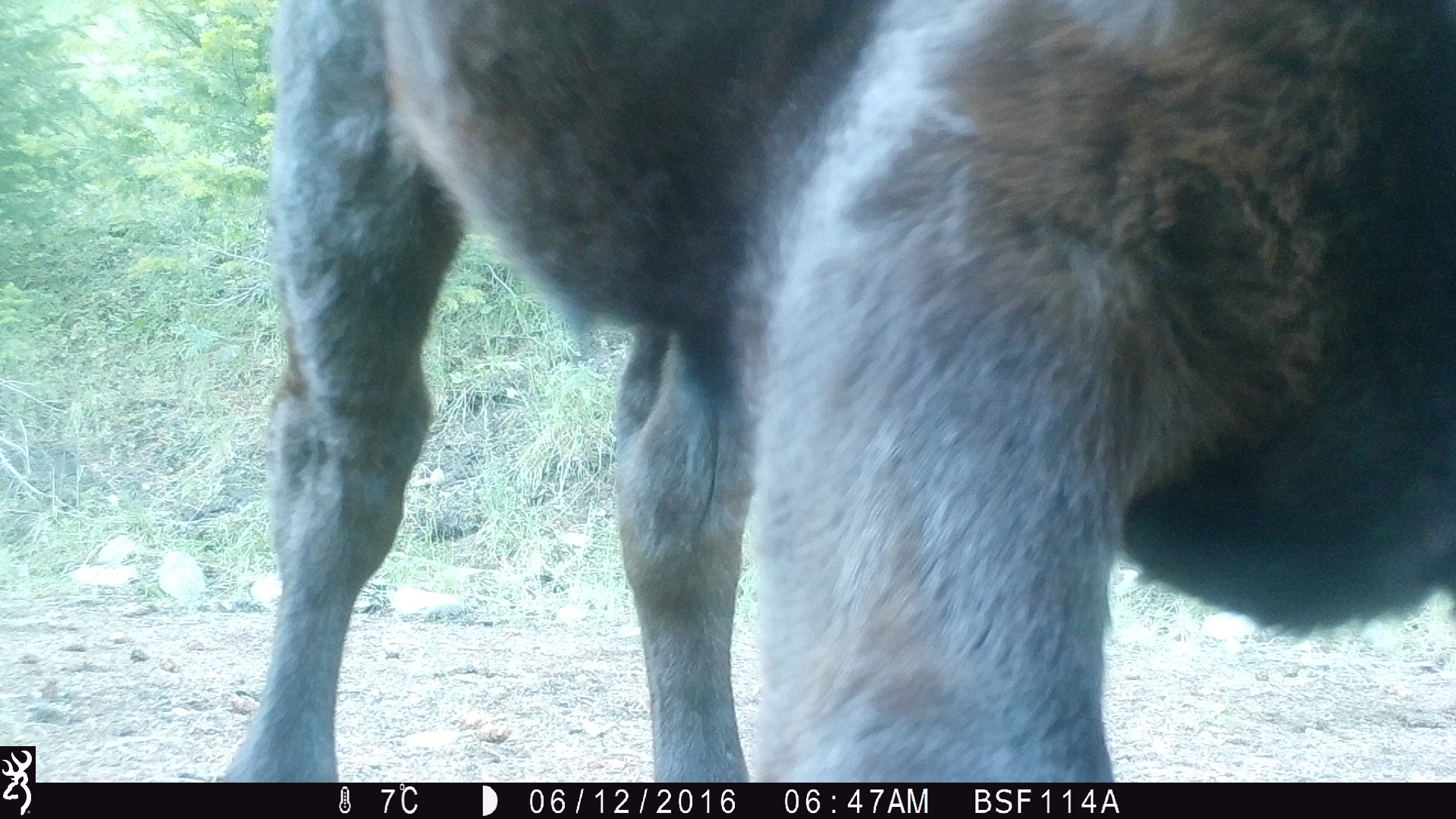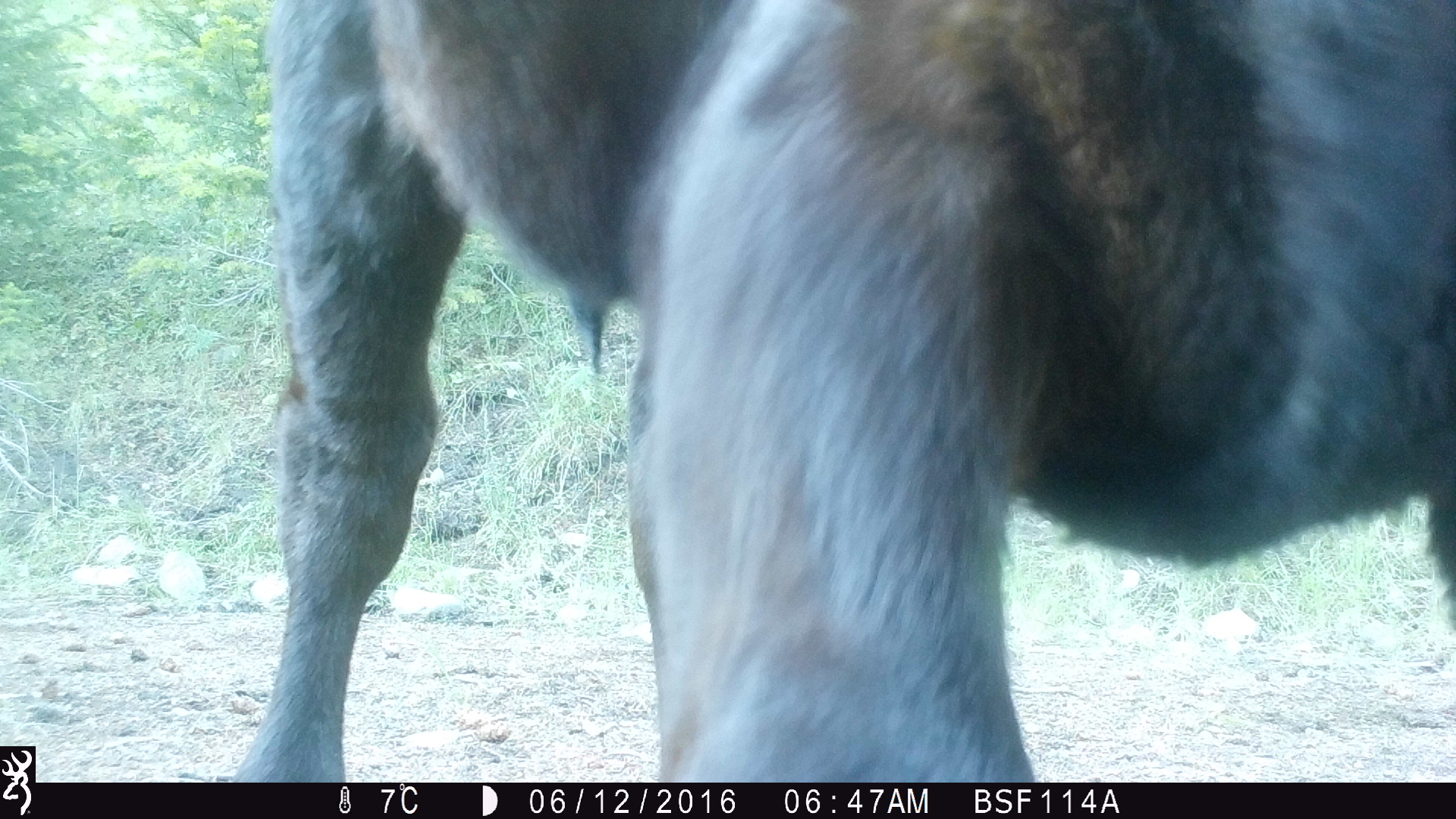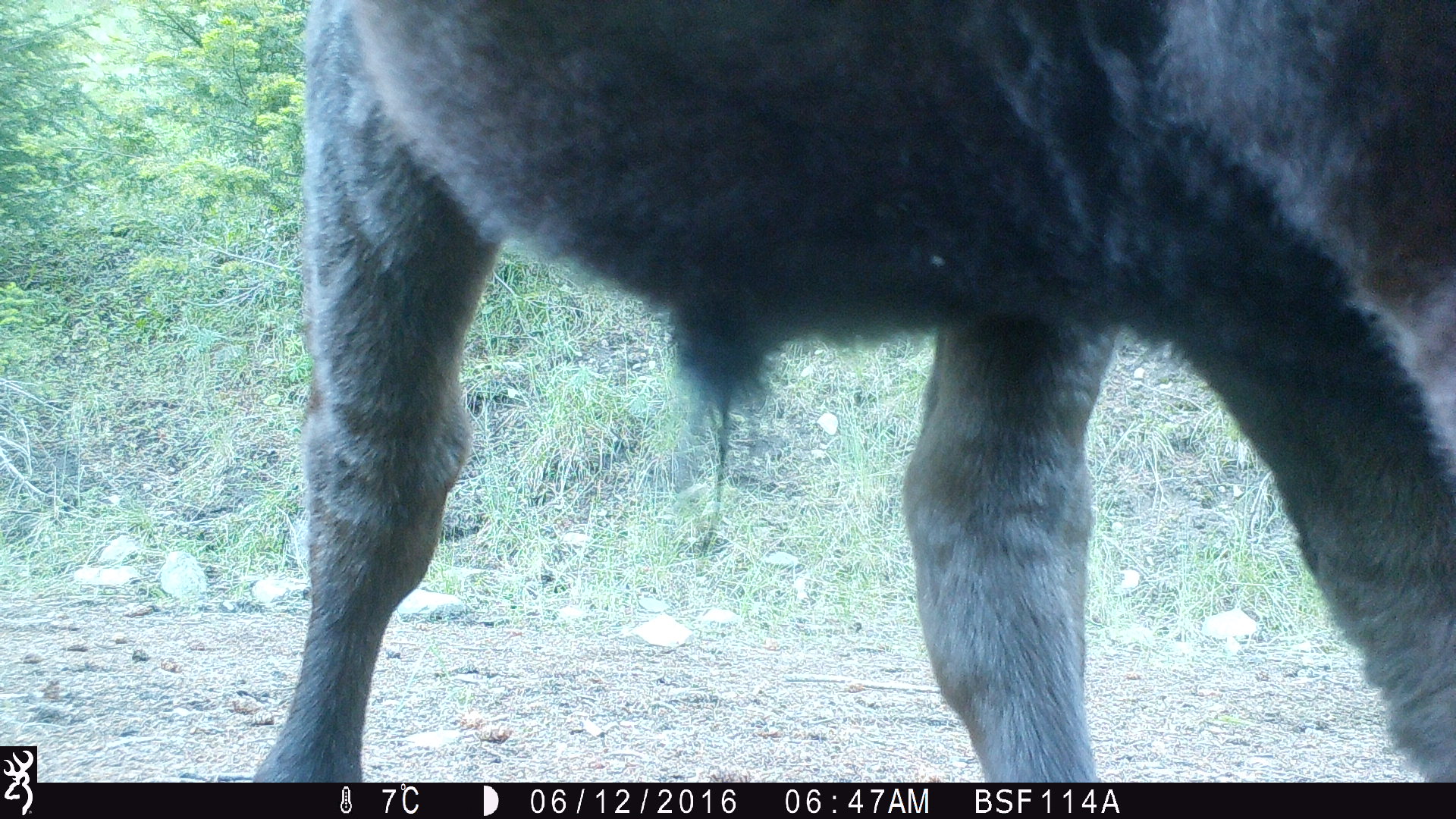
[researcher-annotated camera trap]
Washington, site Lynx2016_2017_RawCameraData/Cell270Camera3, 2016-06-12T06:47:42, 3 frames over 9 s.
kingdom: Animalia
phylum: Chordata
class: Mammalia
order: Artiodactyla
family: Bovidae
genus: Bos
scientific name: Bos taurus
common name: domestic cattle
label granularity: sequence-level